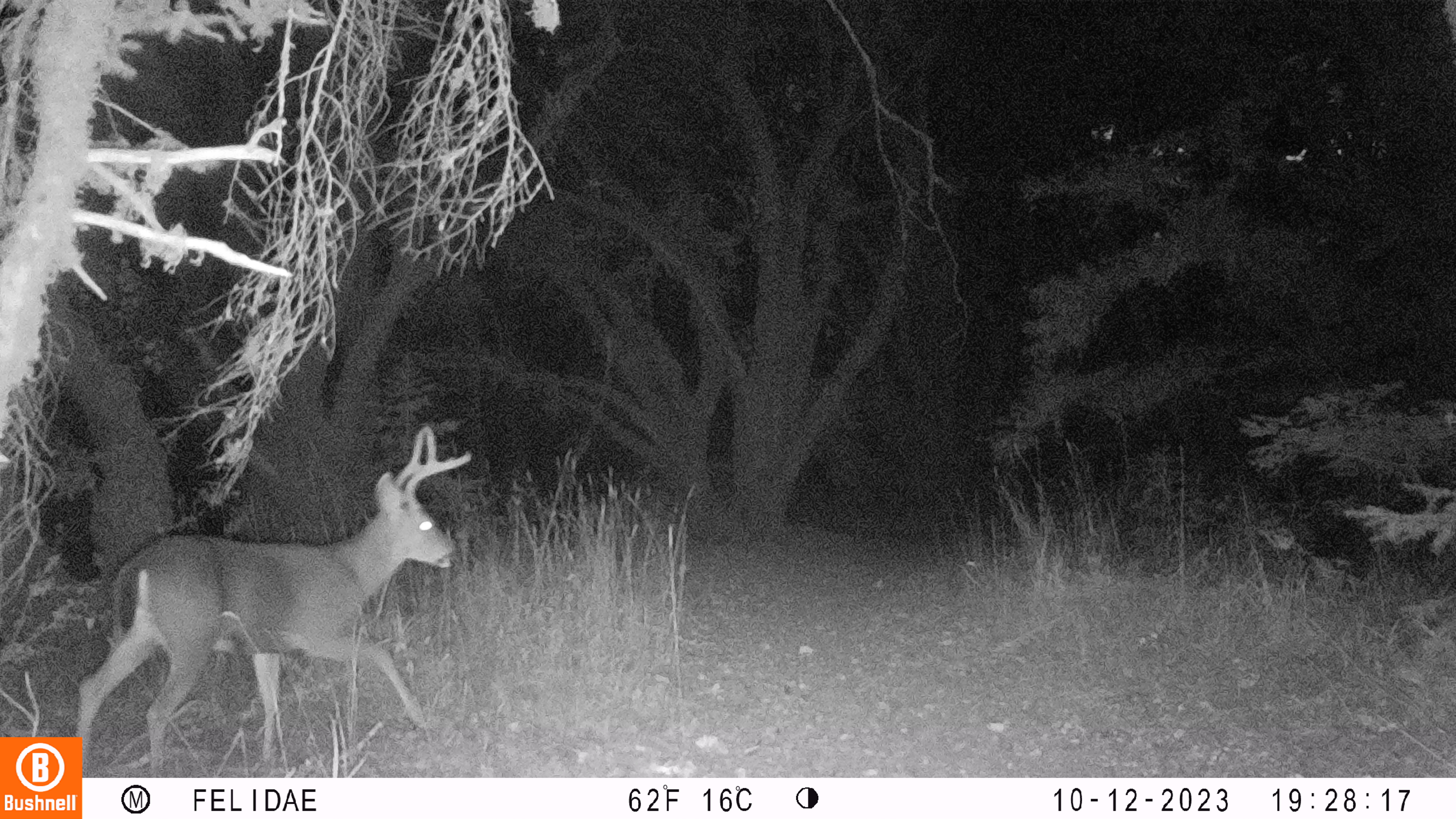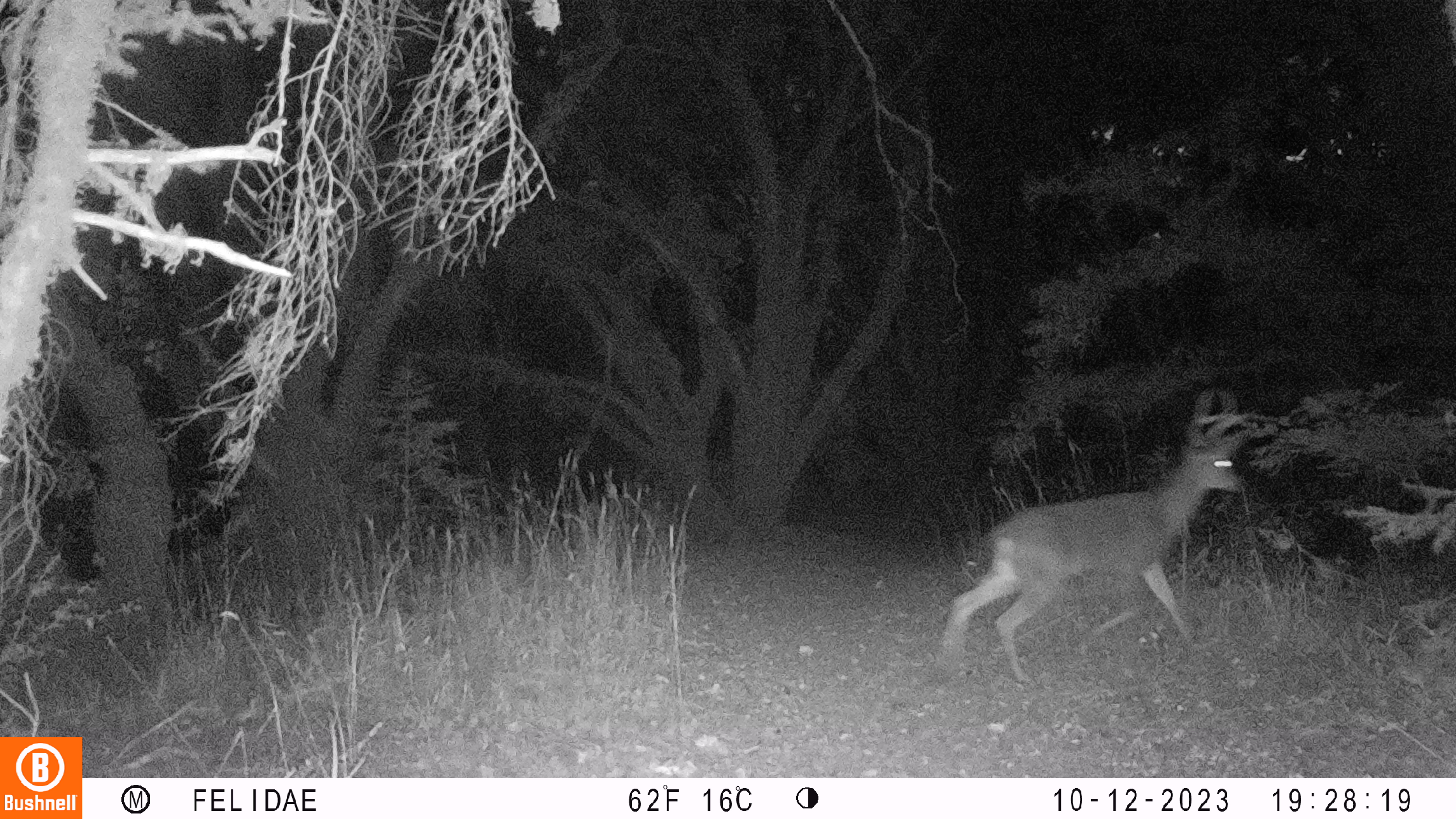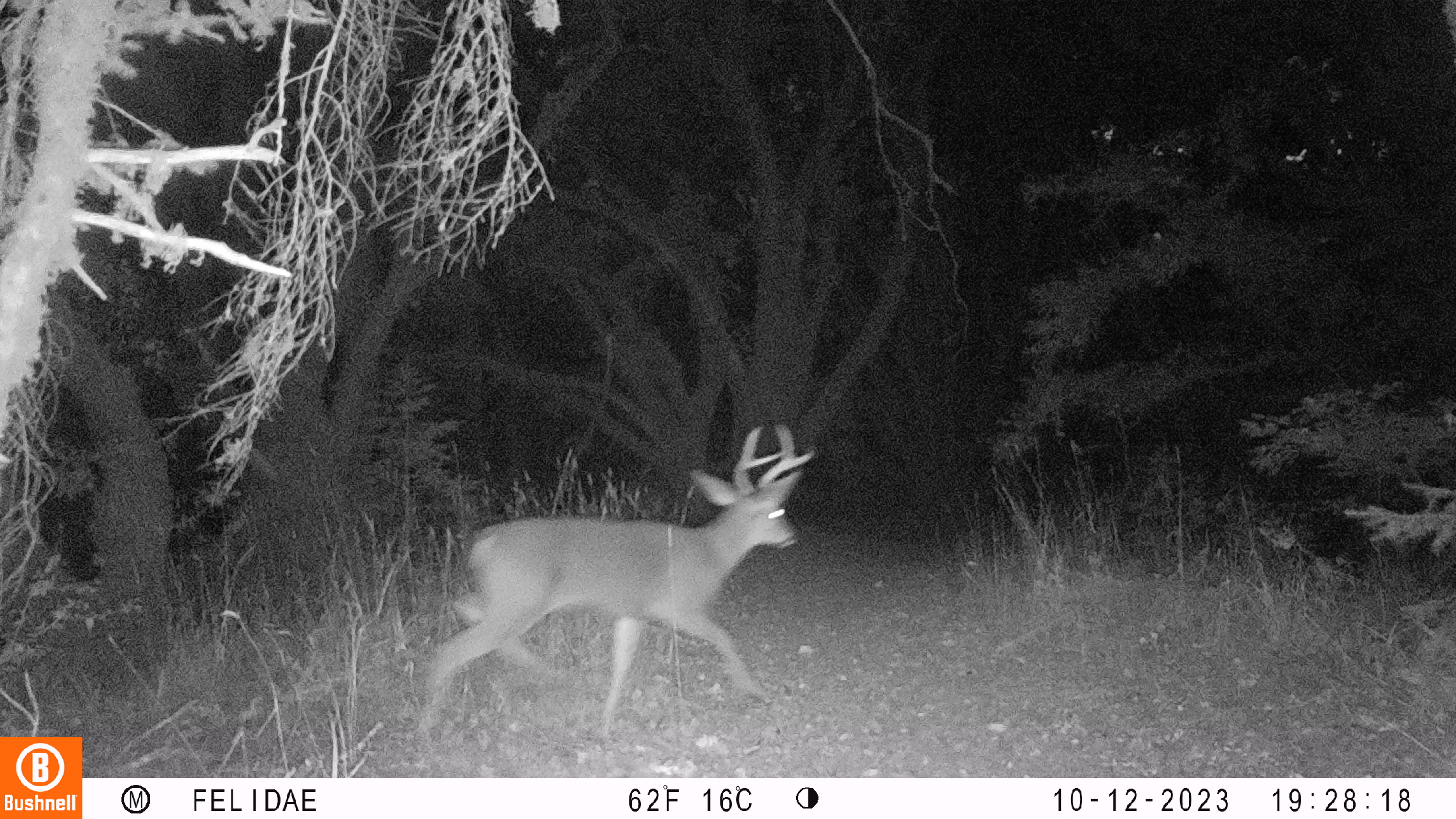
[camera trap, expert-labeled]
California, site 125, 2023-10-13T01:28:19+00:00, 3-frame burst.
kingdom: Animalia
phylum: Chordata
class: Mammalia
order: Artiodactyla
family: Cervidae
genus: Odocoileus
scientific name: Odocoileus hemionus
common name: mule deer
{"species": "mule deer (Odocoileus hemionus)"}